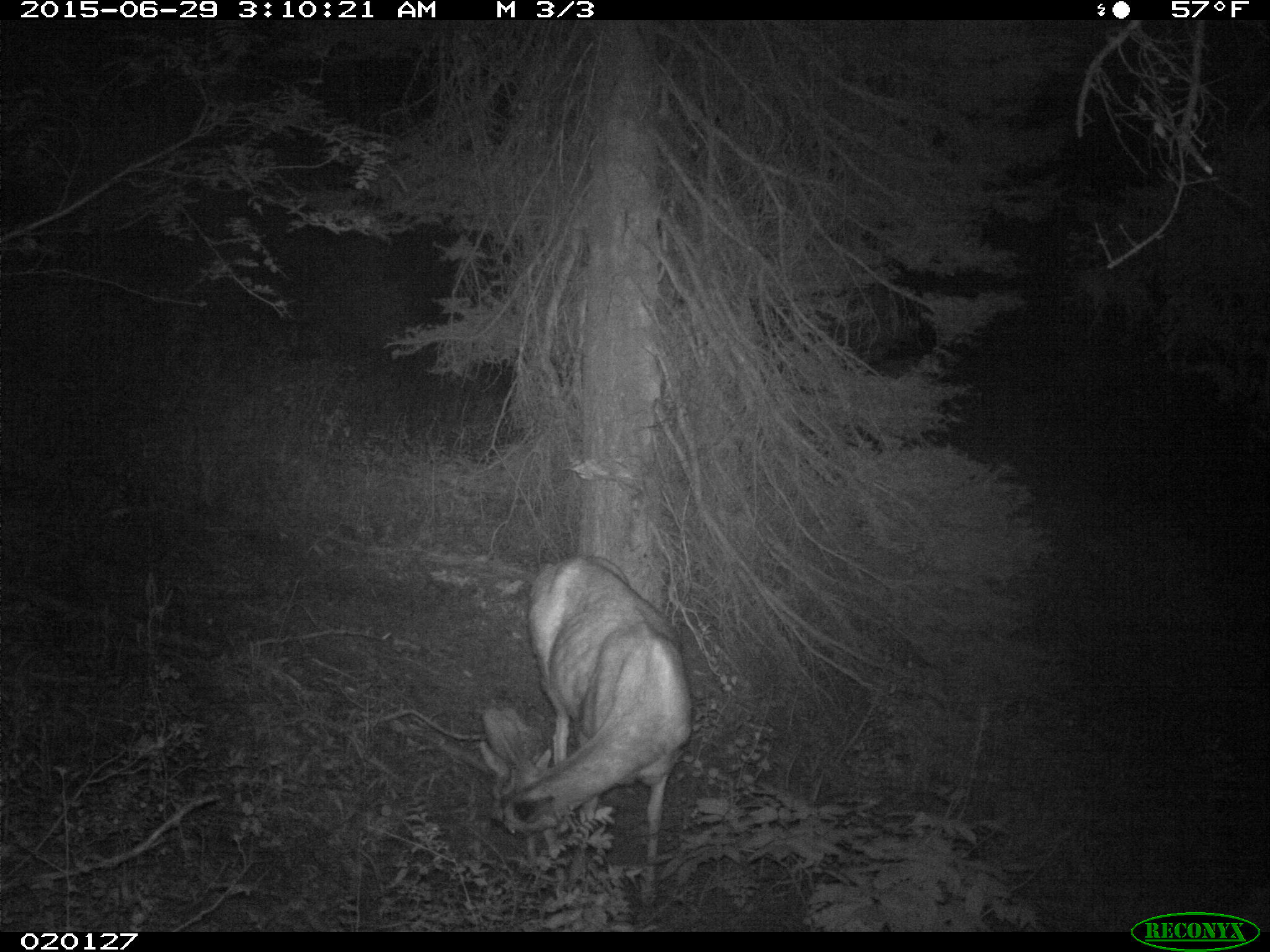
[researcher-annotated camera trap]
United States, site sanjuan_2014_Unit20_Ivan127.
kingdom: Animalia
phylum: Chordata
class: Mammalia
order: Artiodactyla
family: Cervidae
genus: Odocoileus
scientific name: Odocoileus hemionus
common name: mule deer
Odocoileus hemionus (mule deer).